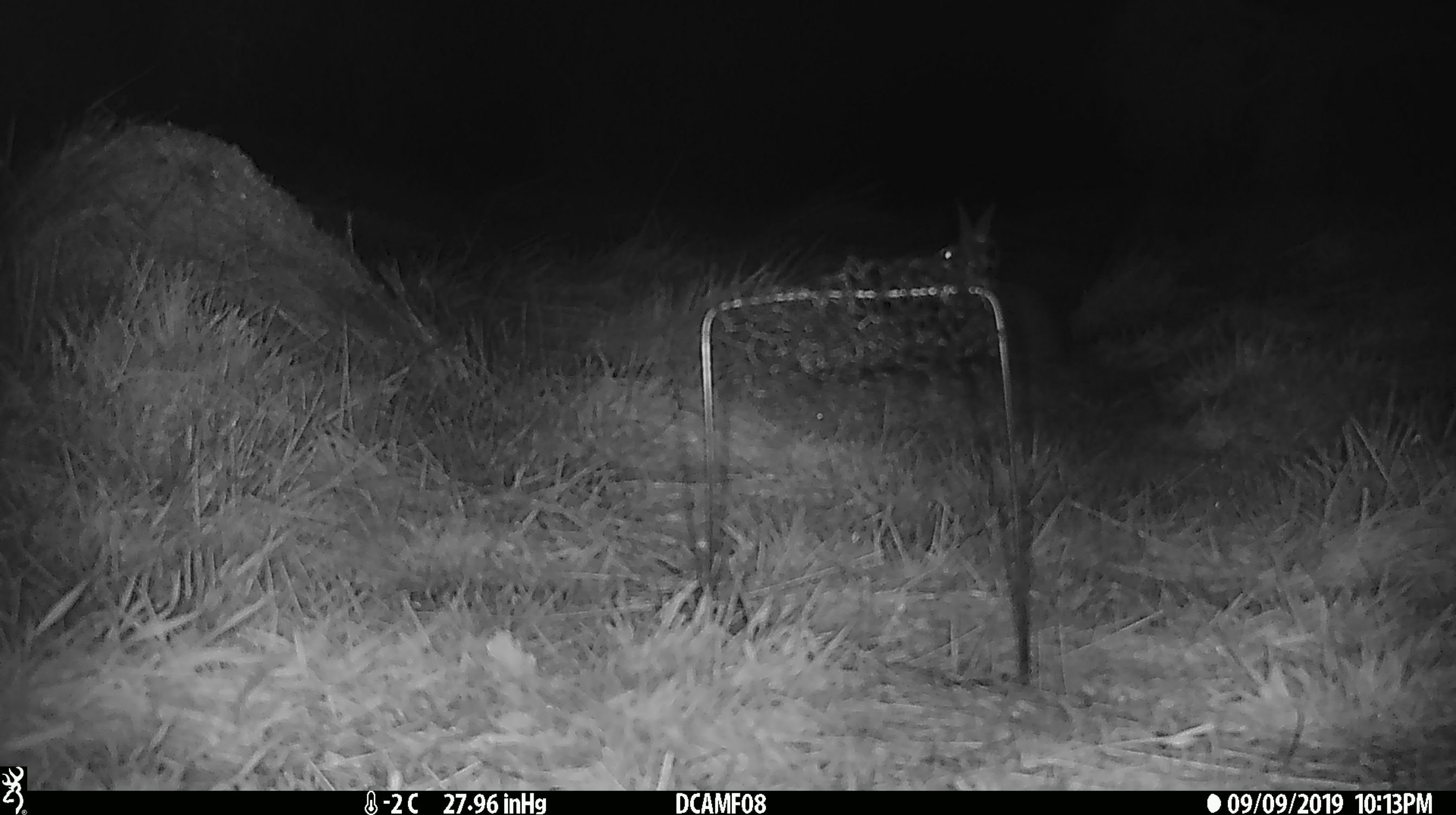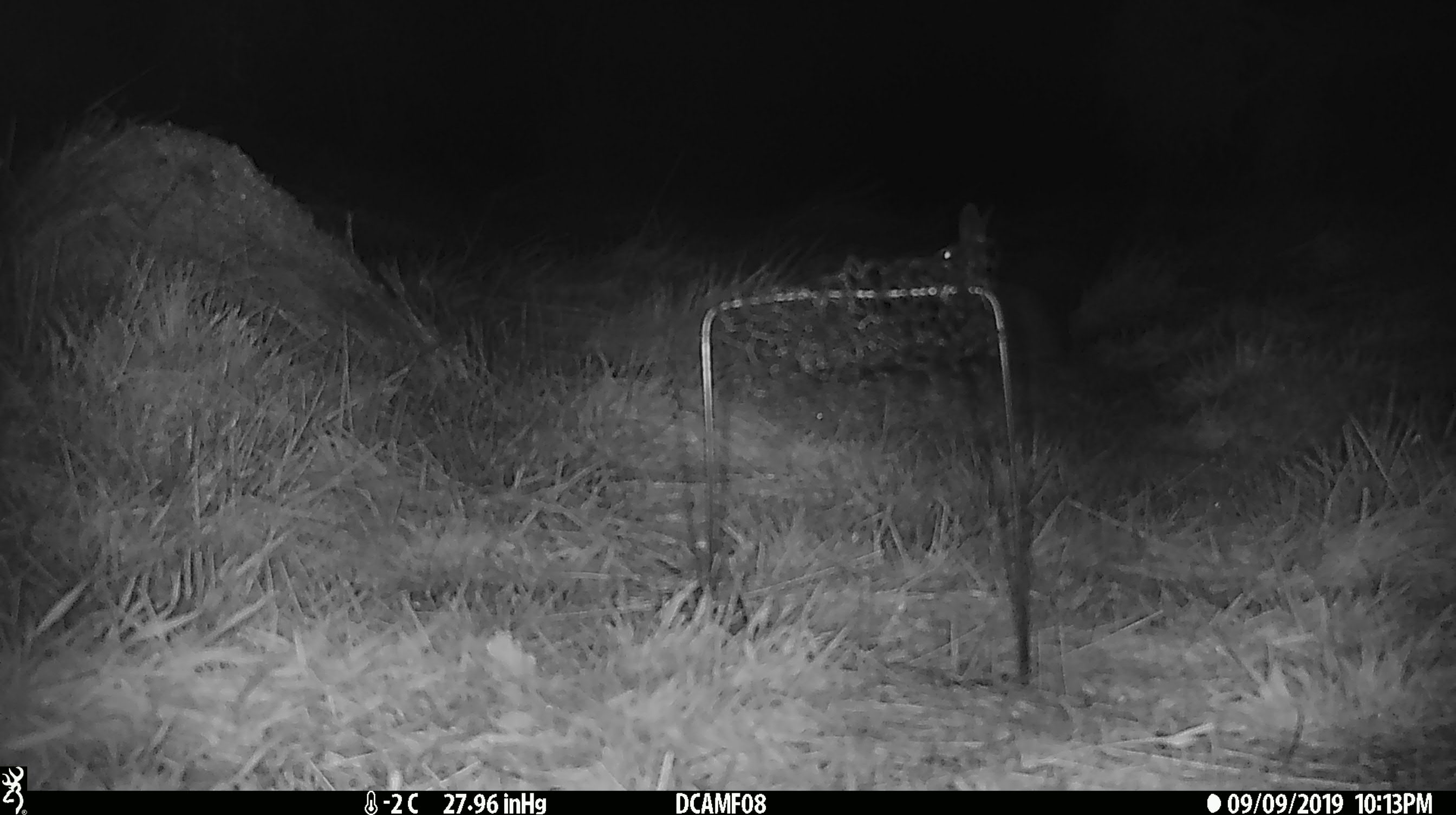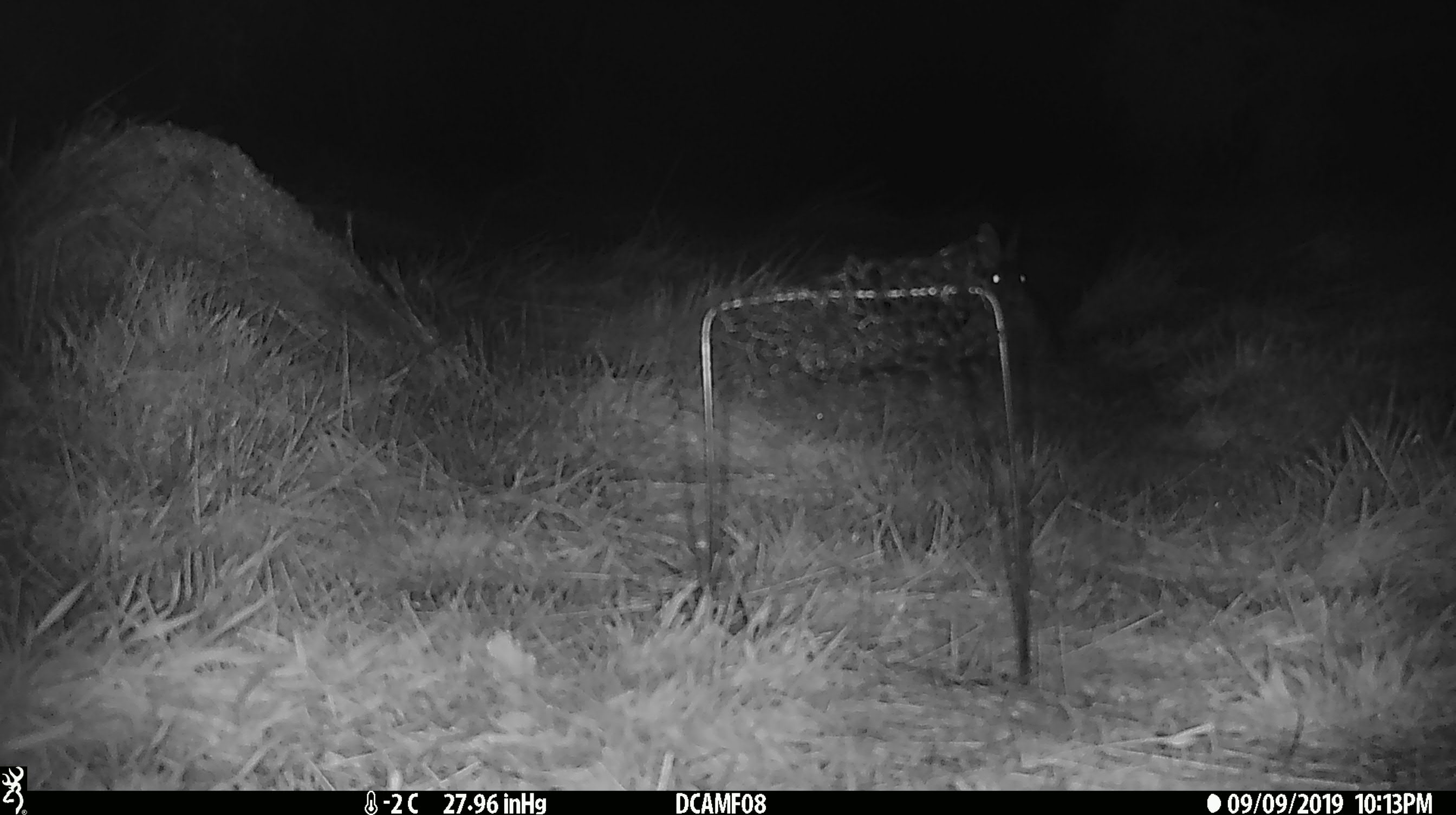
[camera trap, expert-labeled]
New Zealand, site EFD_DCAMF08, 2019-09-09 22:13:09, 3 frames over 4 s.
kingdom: Animalia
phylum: Chordata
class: Mammalia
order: Lagomorpha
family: Leporidae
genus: Oryctolagus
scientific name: Oryctolagus cuniculus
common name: european rabbit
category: rabbit